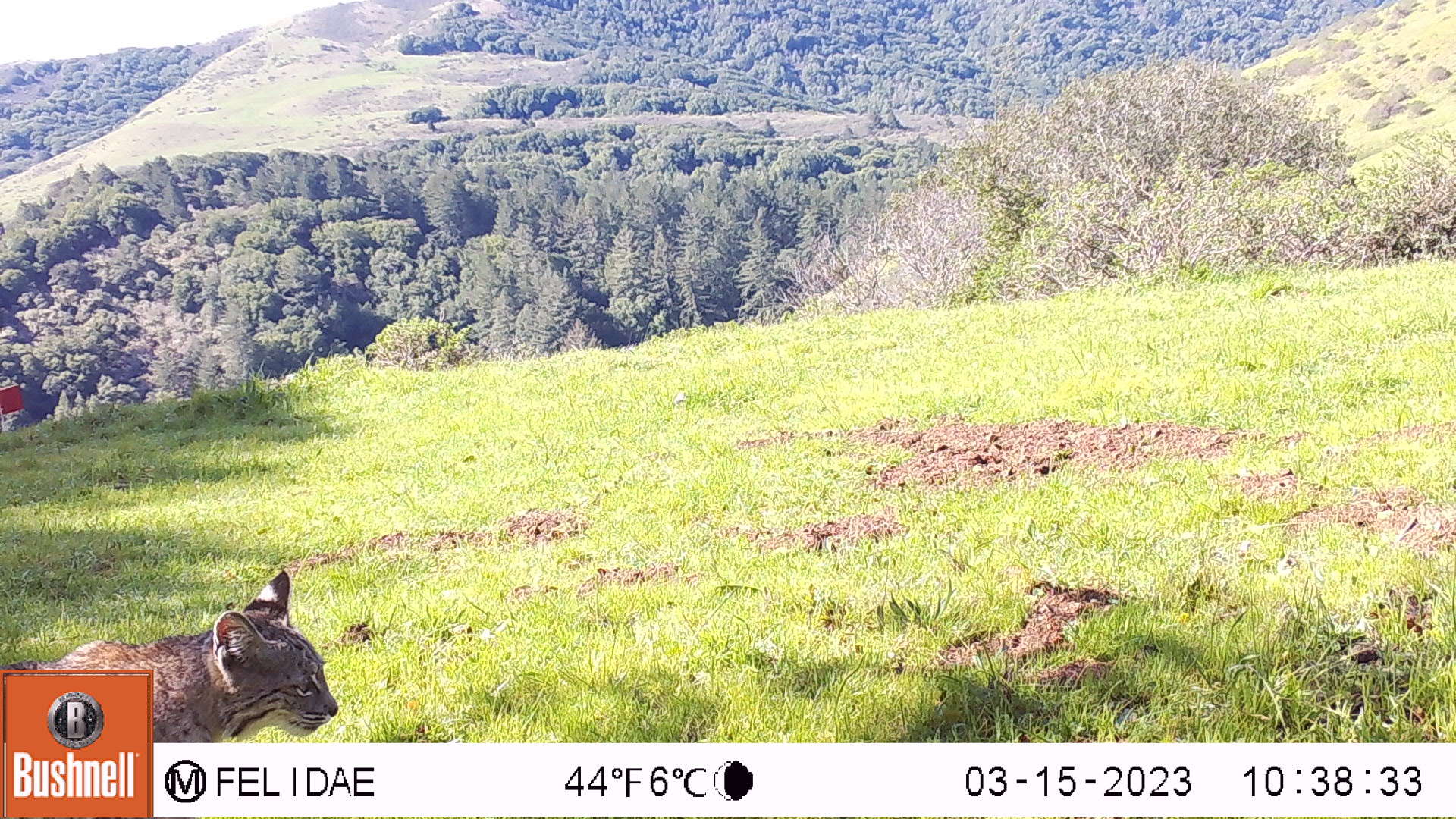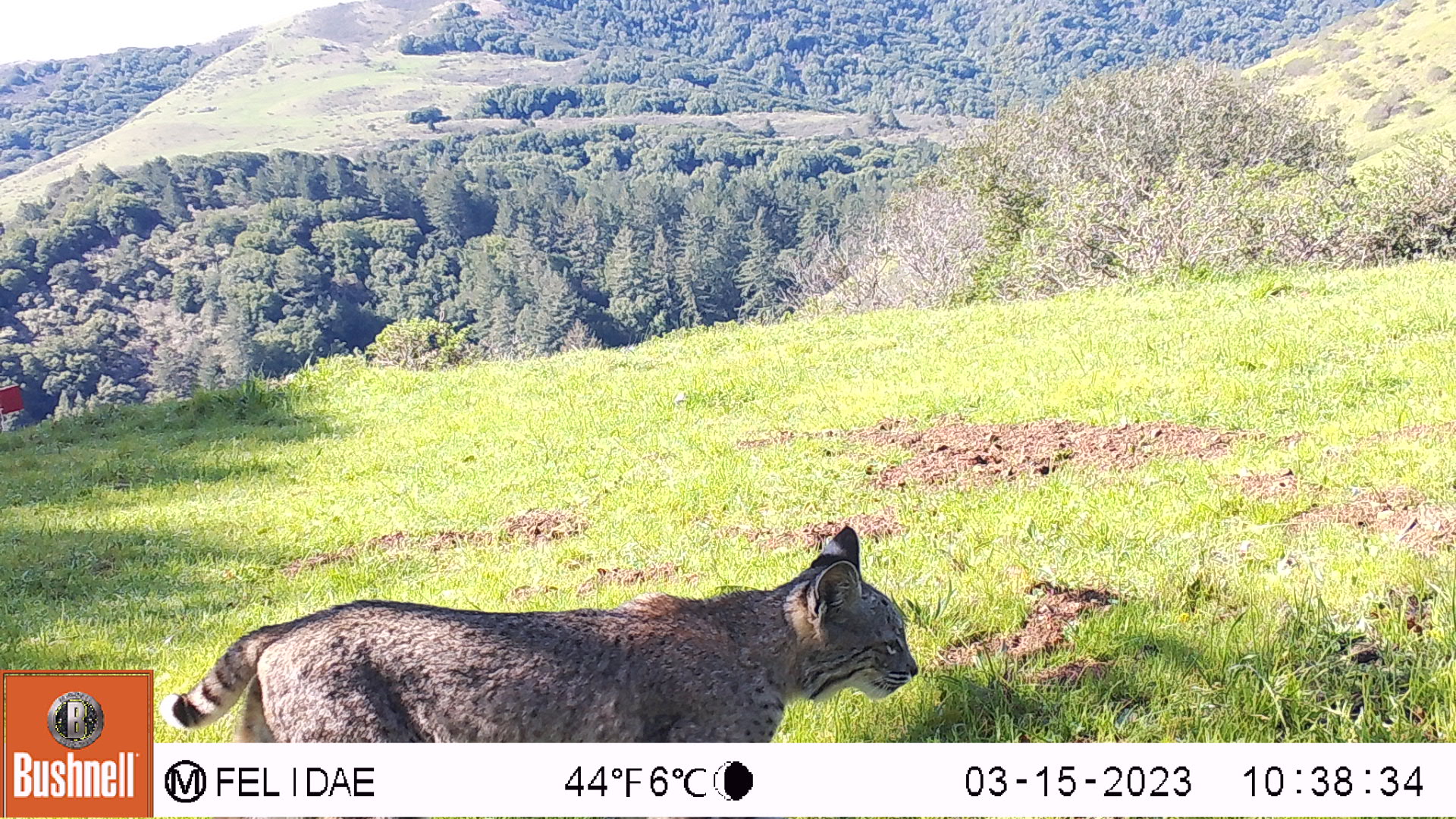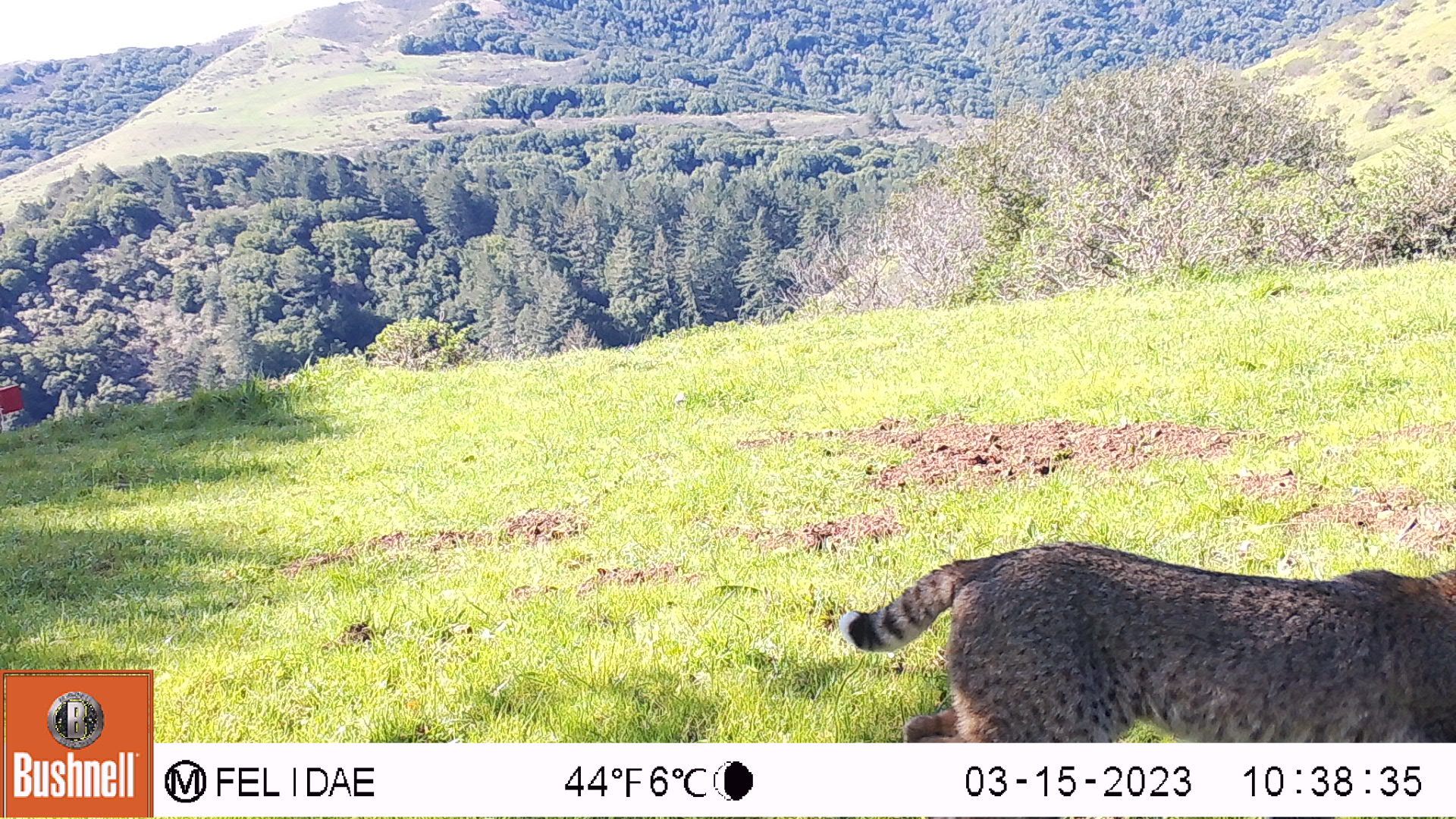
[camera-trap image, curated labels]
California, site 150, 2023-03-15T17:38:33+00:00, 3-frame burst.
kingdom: Animalia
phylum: Chordata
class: Mammalia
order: Carnivora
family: Felidae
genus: Lynx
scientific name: Lynx rufus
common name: bobcat